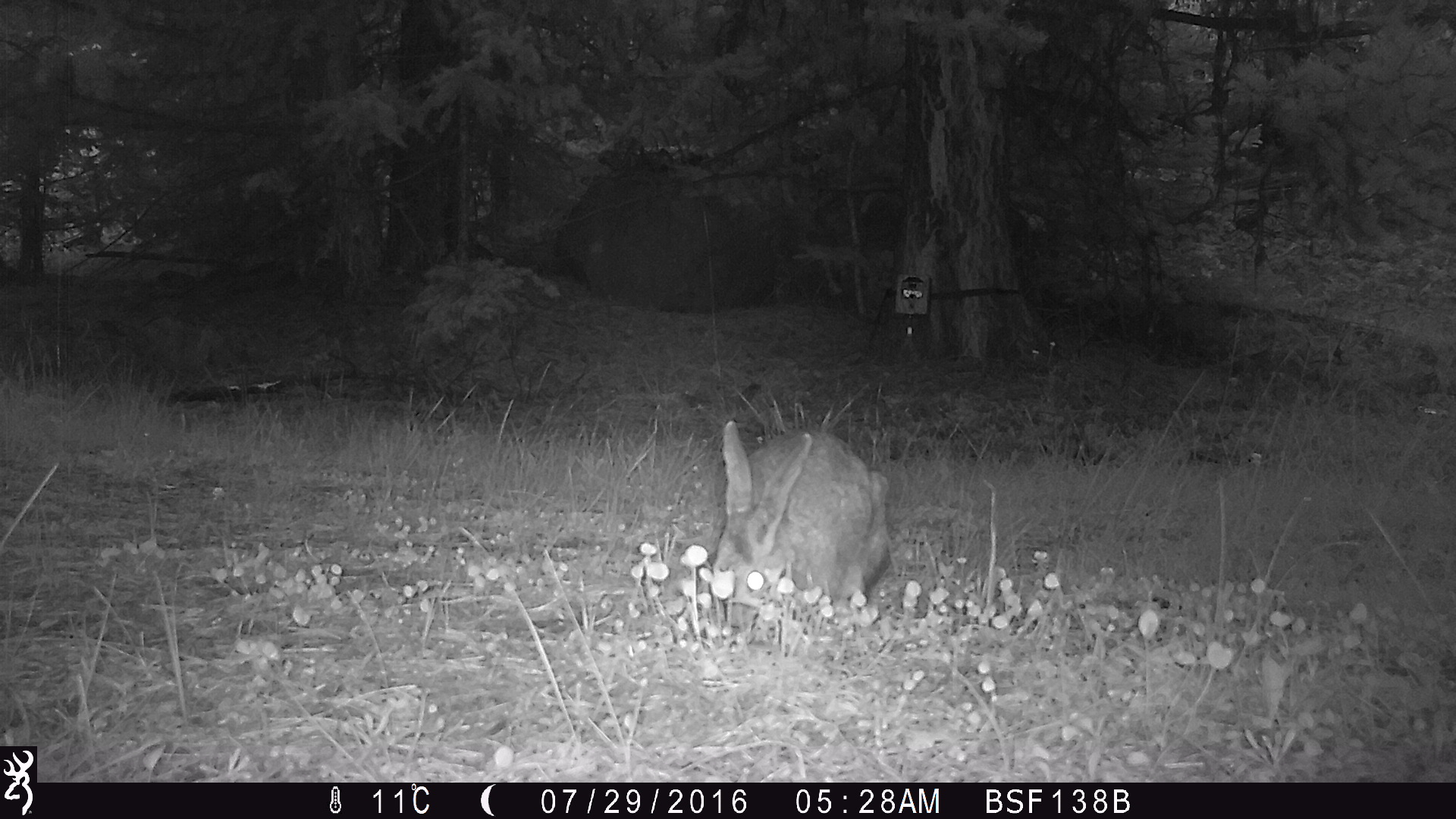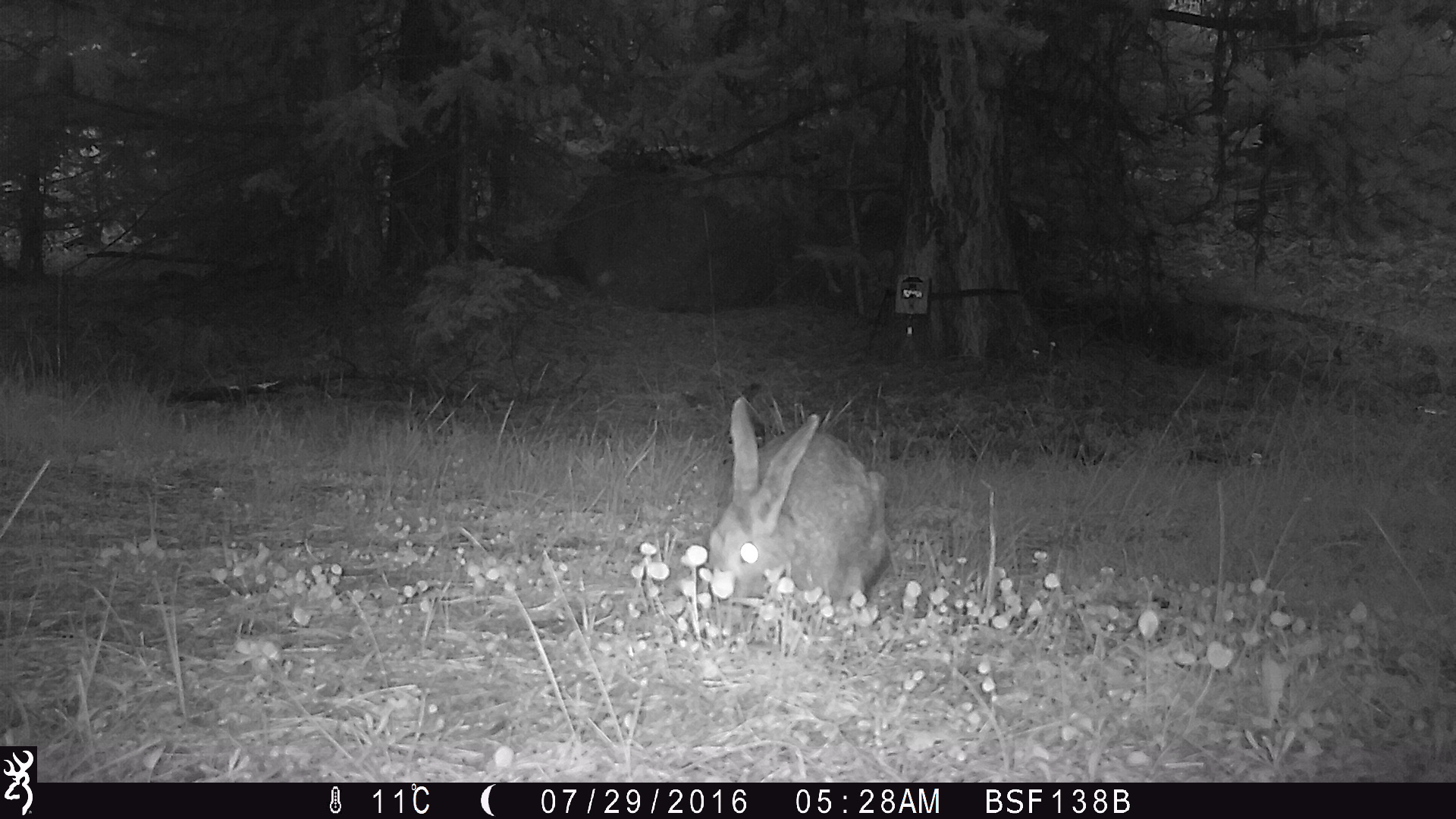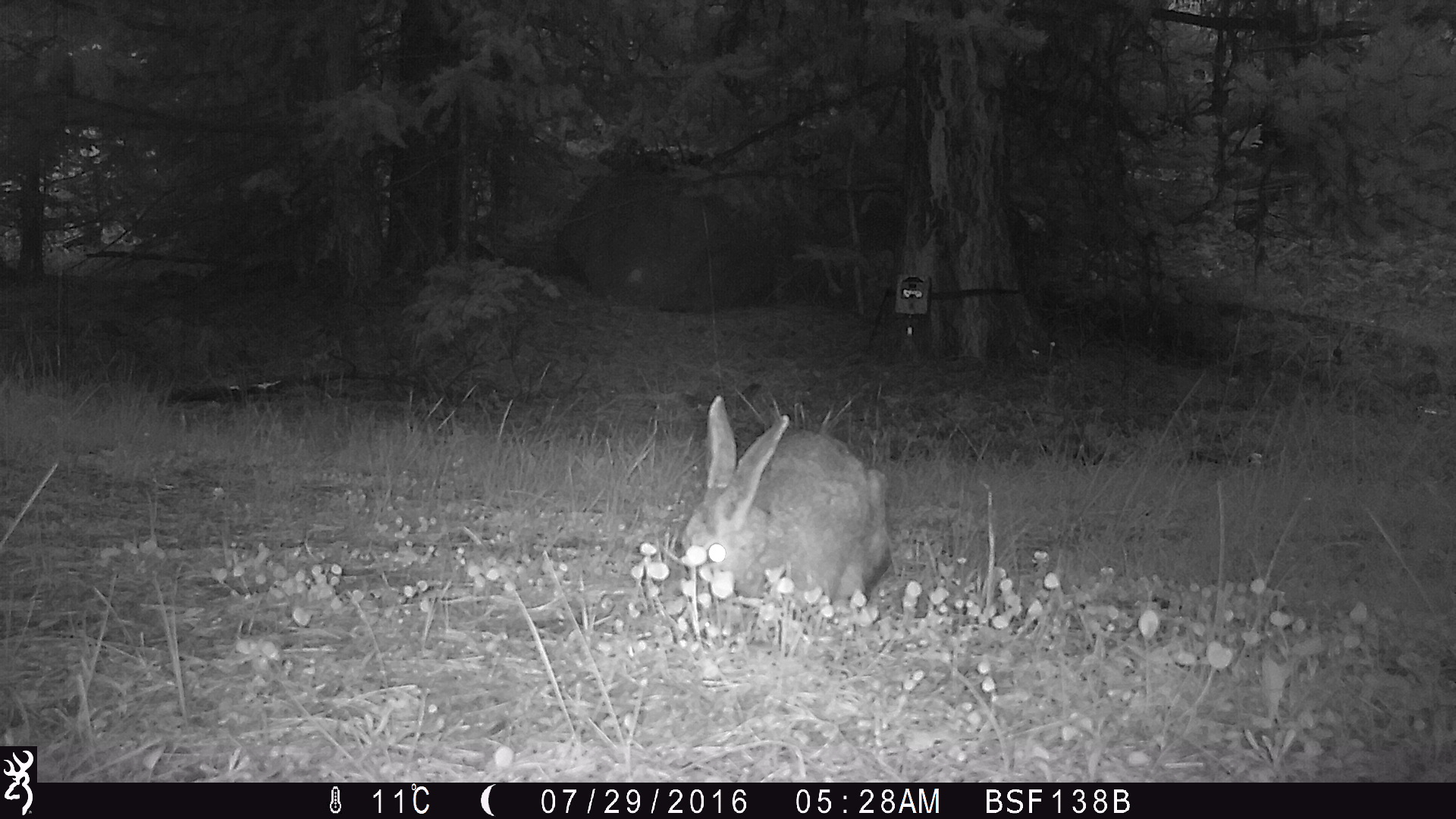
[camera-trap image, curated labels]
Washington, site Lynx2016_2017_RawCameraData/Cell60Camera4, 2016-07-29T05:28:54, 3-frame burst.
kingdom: Animalia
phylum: Chordata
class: Mammalia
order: Lagomorpha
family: Leporidae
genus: Lepus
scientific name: Lepus americanus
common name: snowshoe hare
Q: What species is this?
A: Lepus americanus (snowshoe hare).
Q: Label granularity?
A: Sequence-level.